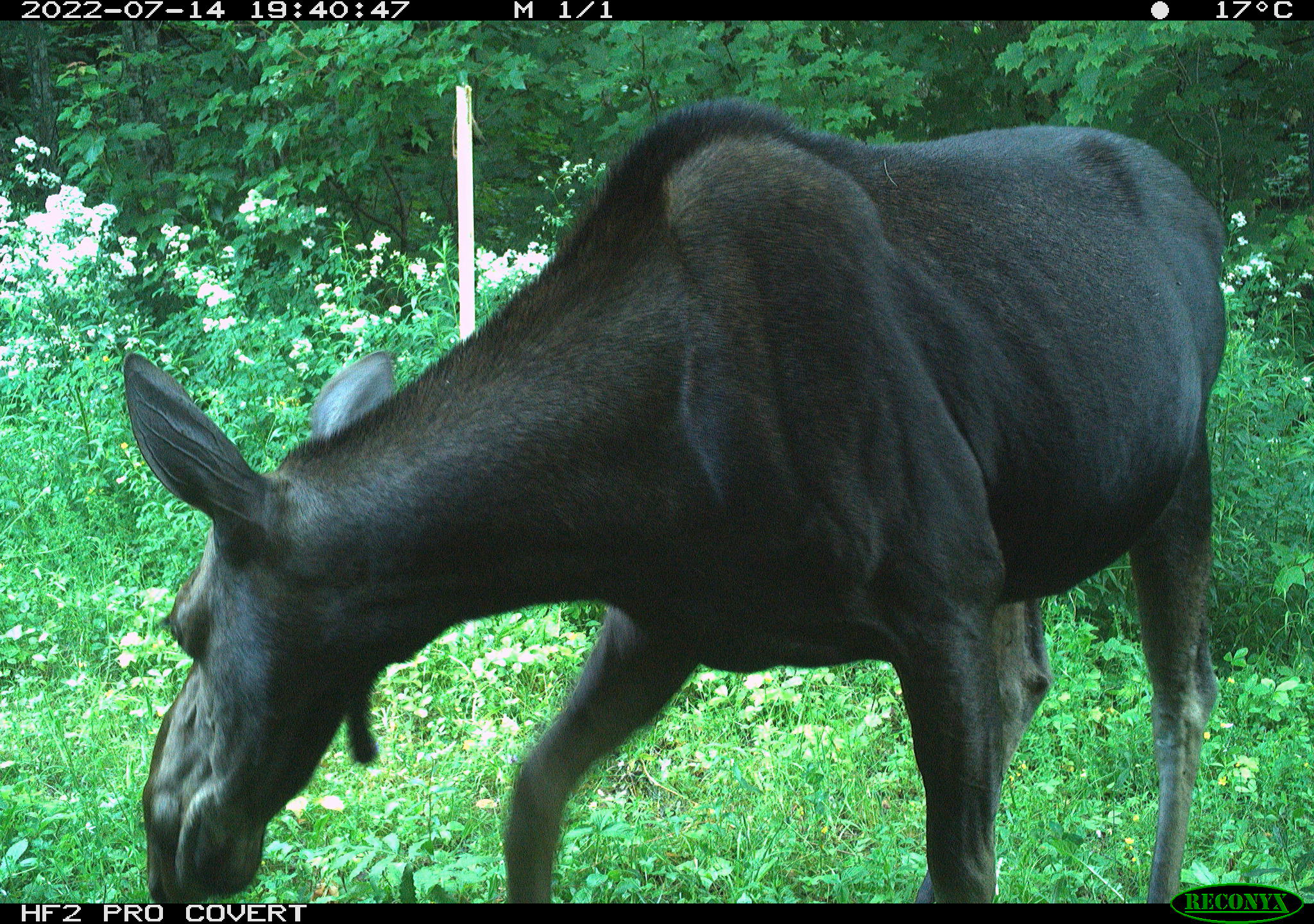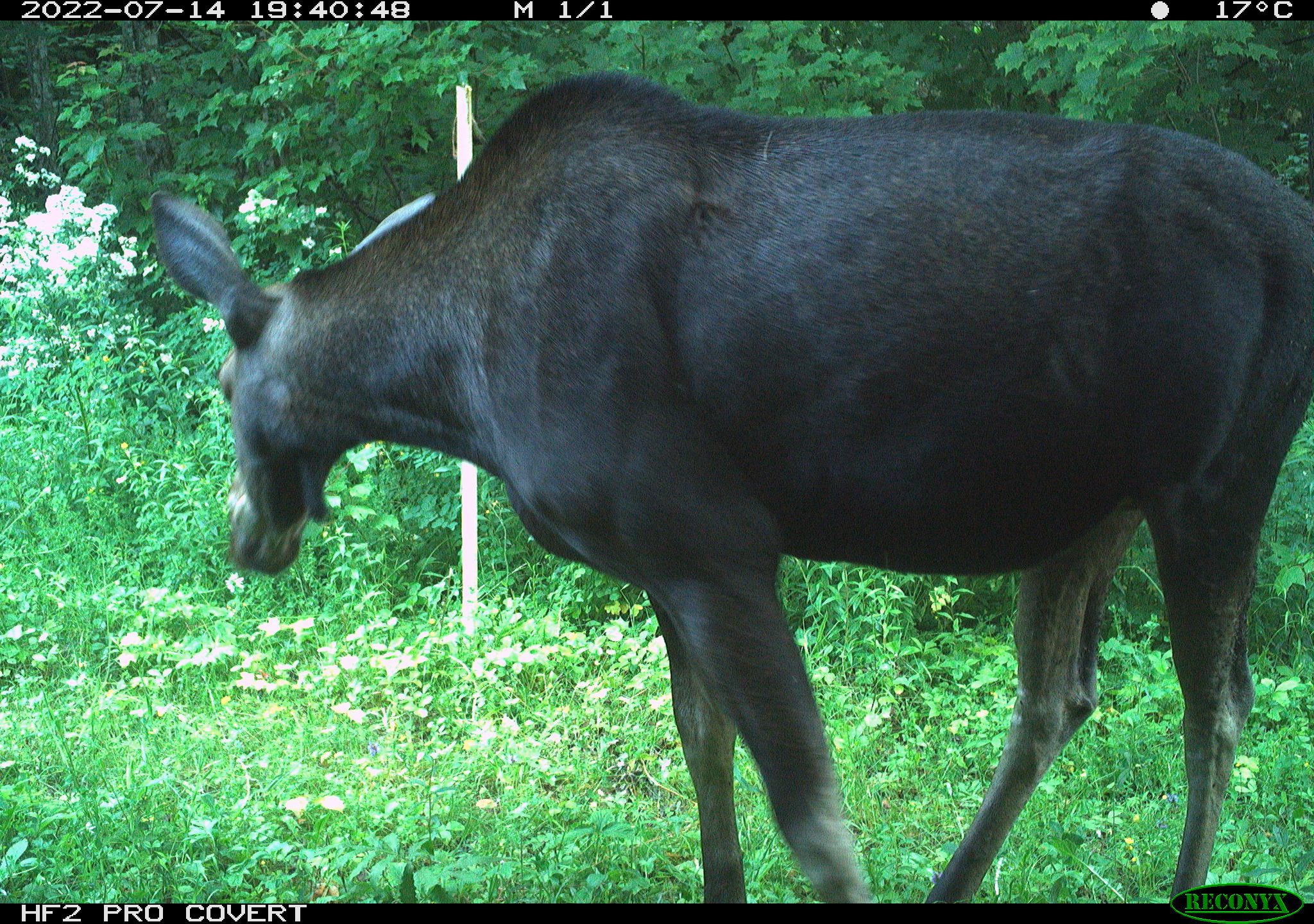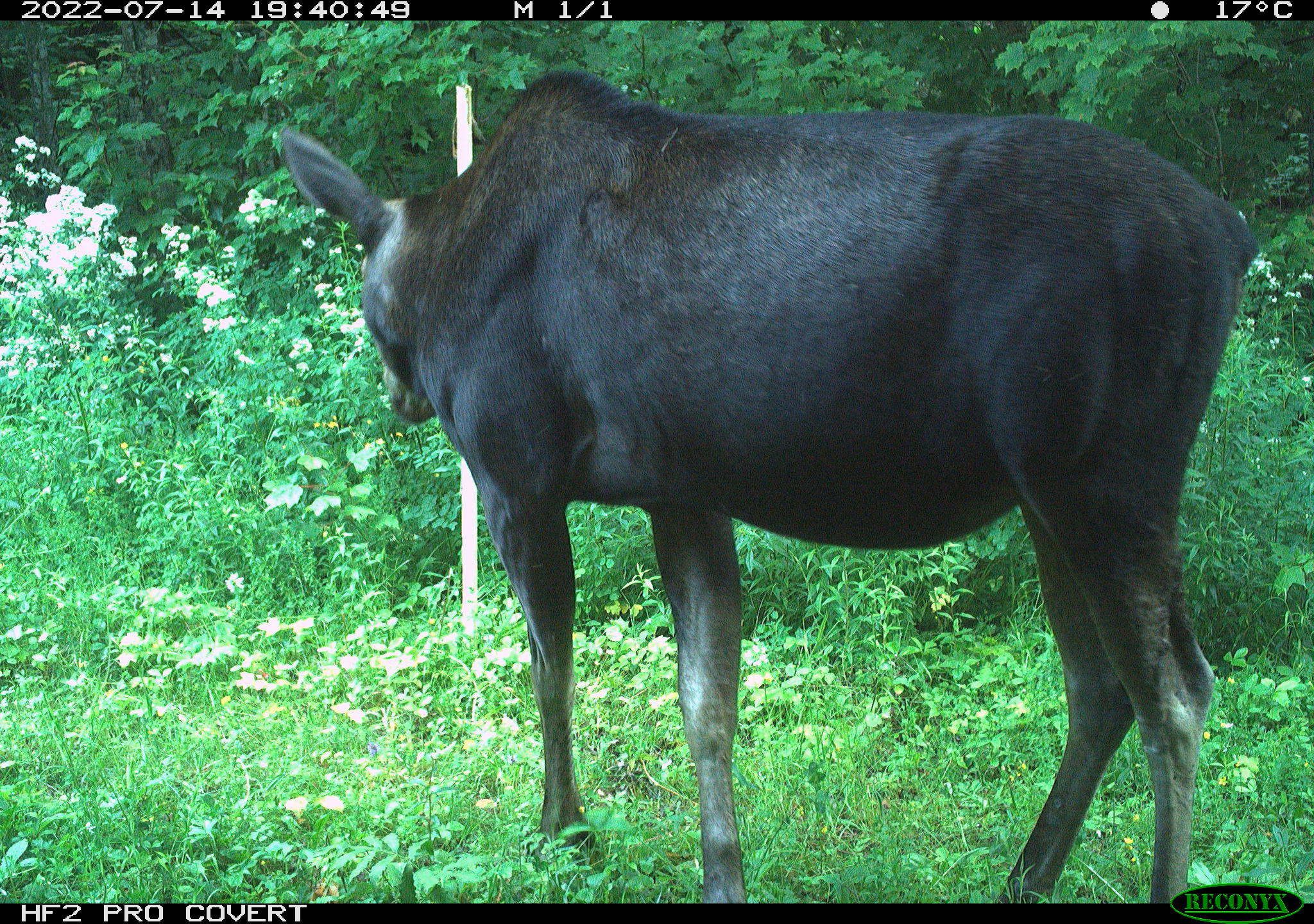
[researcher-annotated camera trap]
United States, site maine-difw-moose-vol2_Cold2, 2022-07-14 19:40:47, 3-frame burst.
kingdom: Animalia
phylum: Chordata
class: Mammalia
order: Artiodactyla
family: Cervidae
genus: Alces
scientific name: Alces alces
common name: moose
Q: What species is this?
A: Moose (Alces alces).